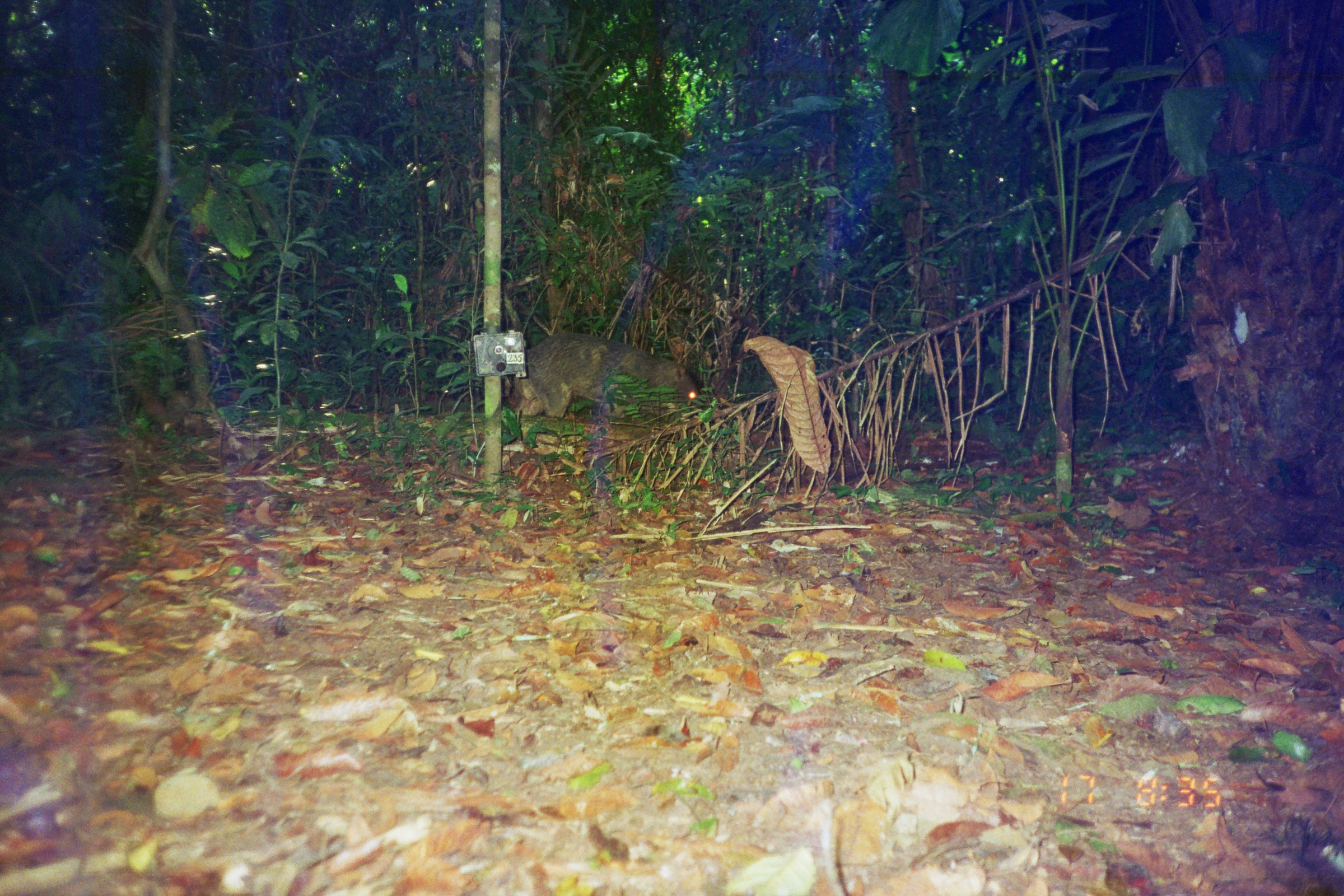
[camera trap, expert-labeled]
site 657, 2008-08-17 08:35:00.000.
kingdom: Animalia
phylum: Chordata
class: Mammalia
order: Artiodactyla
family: Tayassuidae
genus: Tayassu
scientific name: Tayassu pecari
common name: white-lipped peccary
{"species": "Tayassu pecari (white-lipped peccary)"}